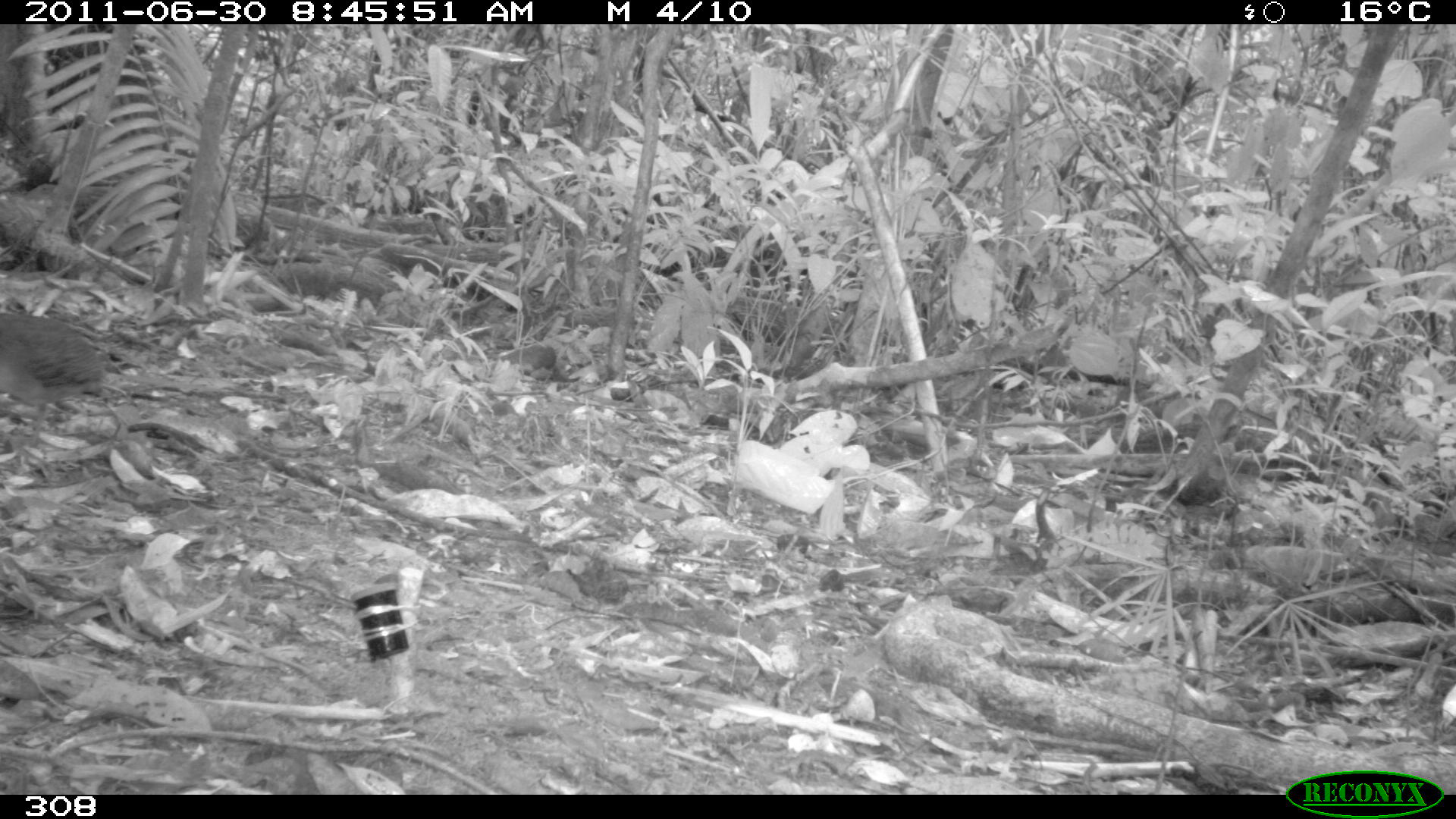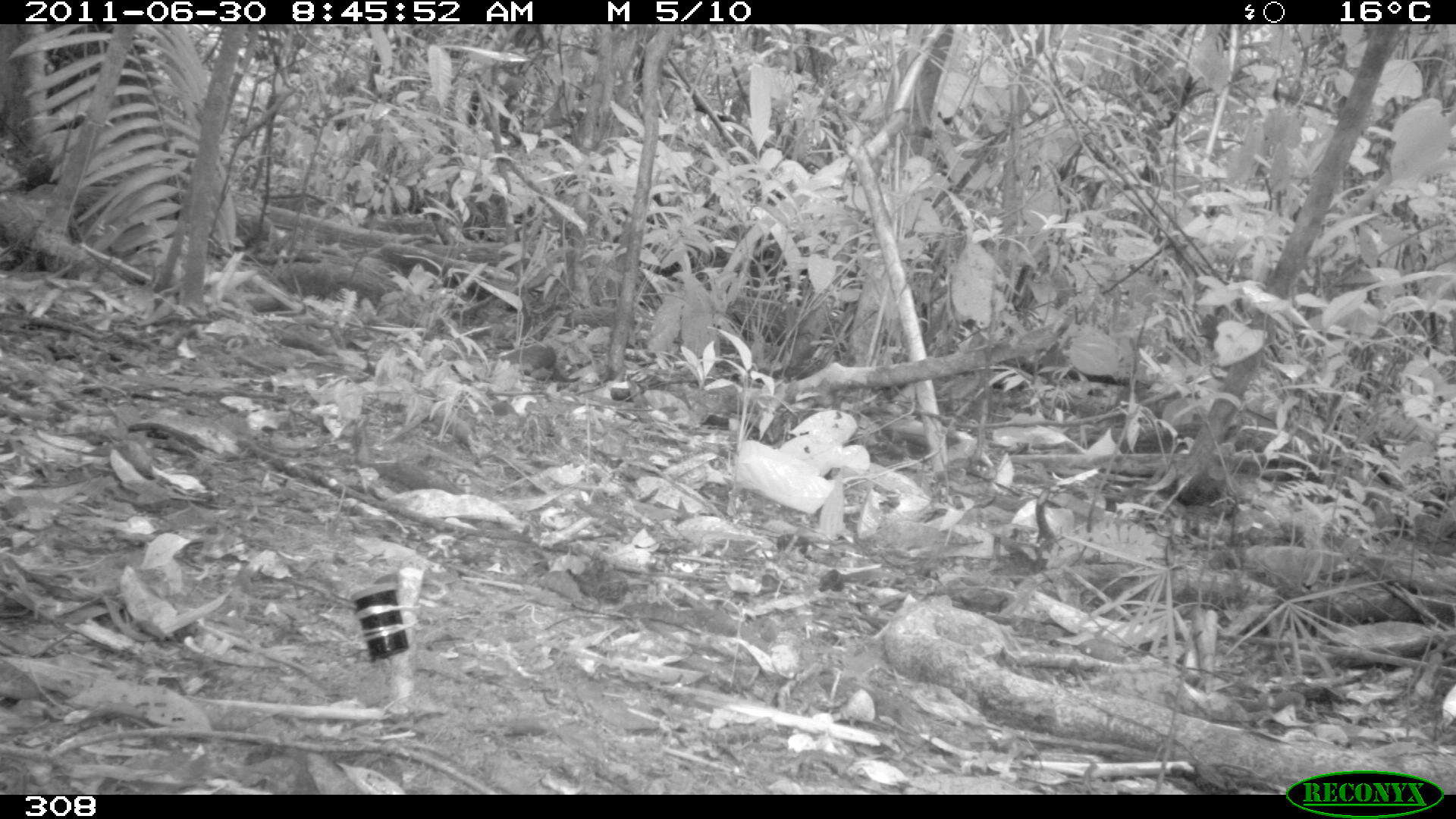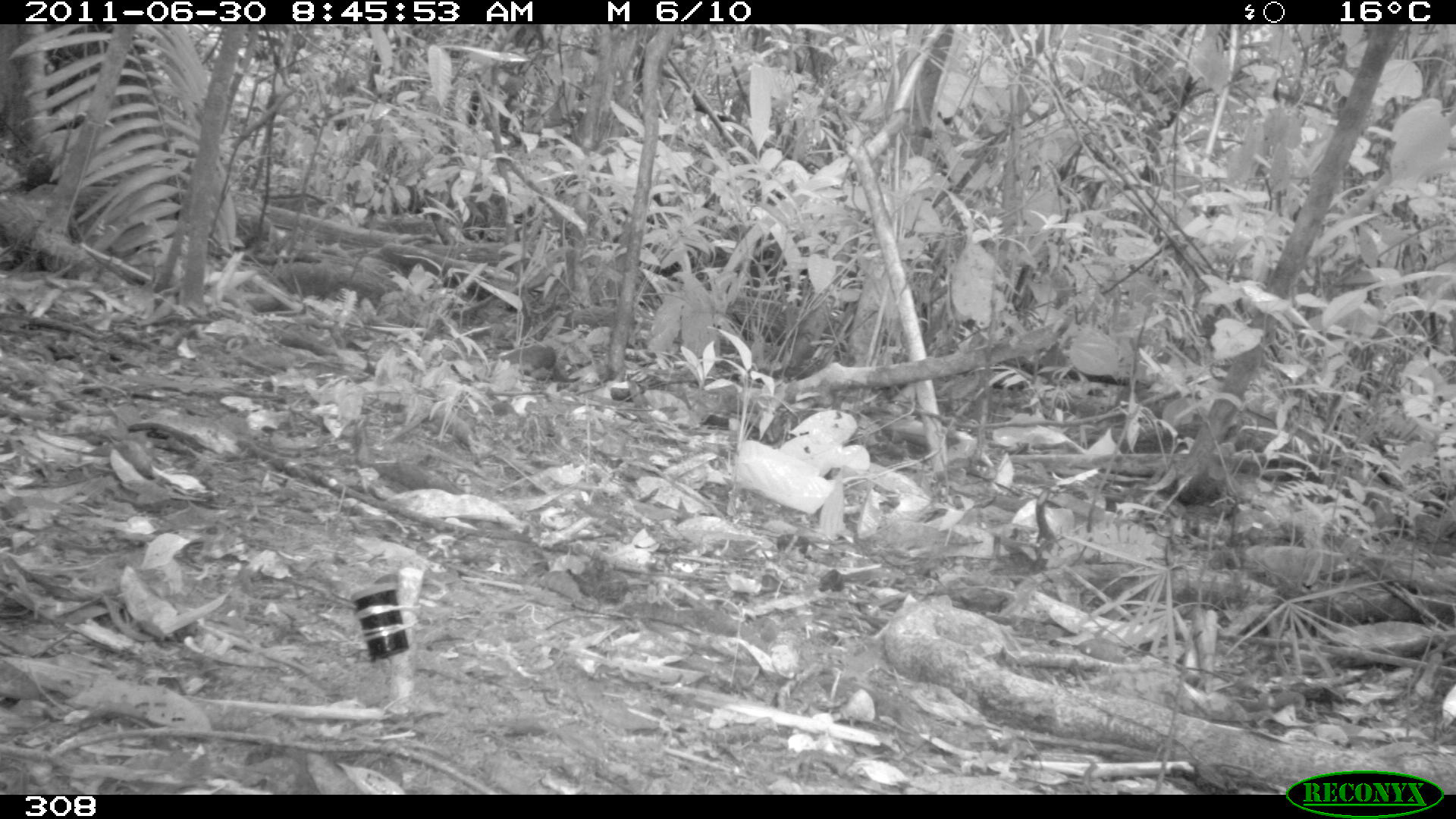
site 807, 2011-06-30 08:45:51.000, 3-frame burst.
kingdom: Animalia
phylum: Chordata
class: Aves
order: Galliformes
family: Phasianidae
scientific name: Phasianidae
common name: quails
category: quail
Quail (quails) (Phasianidae).